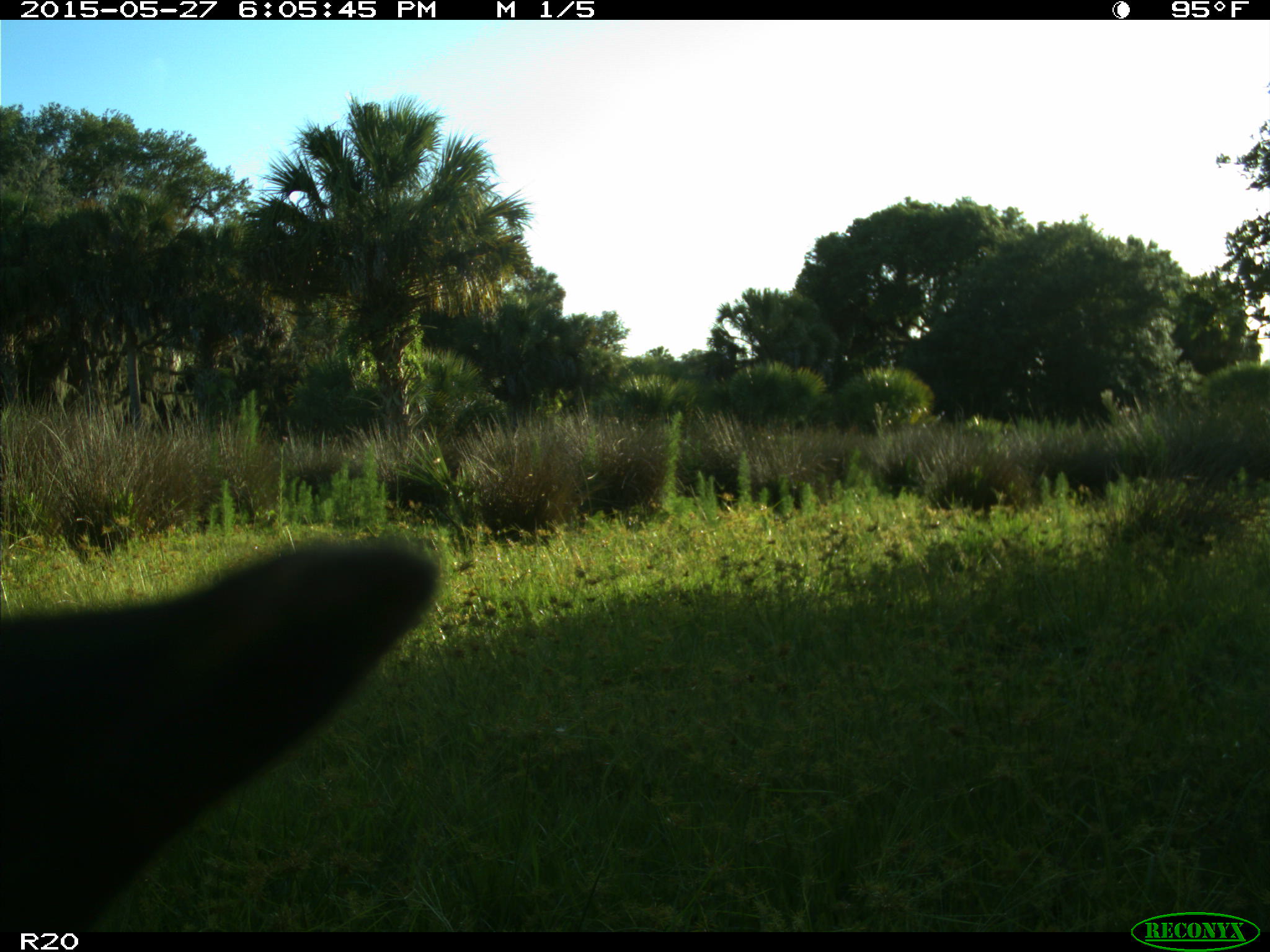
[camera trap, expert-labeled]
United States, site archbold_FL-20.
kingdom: Animalia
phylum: Chordata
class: Mammalia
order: Artiodactyla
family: Bovidae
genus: Bos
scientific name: Bos taurus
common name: domestic cow